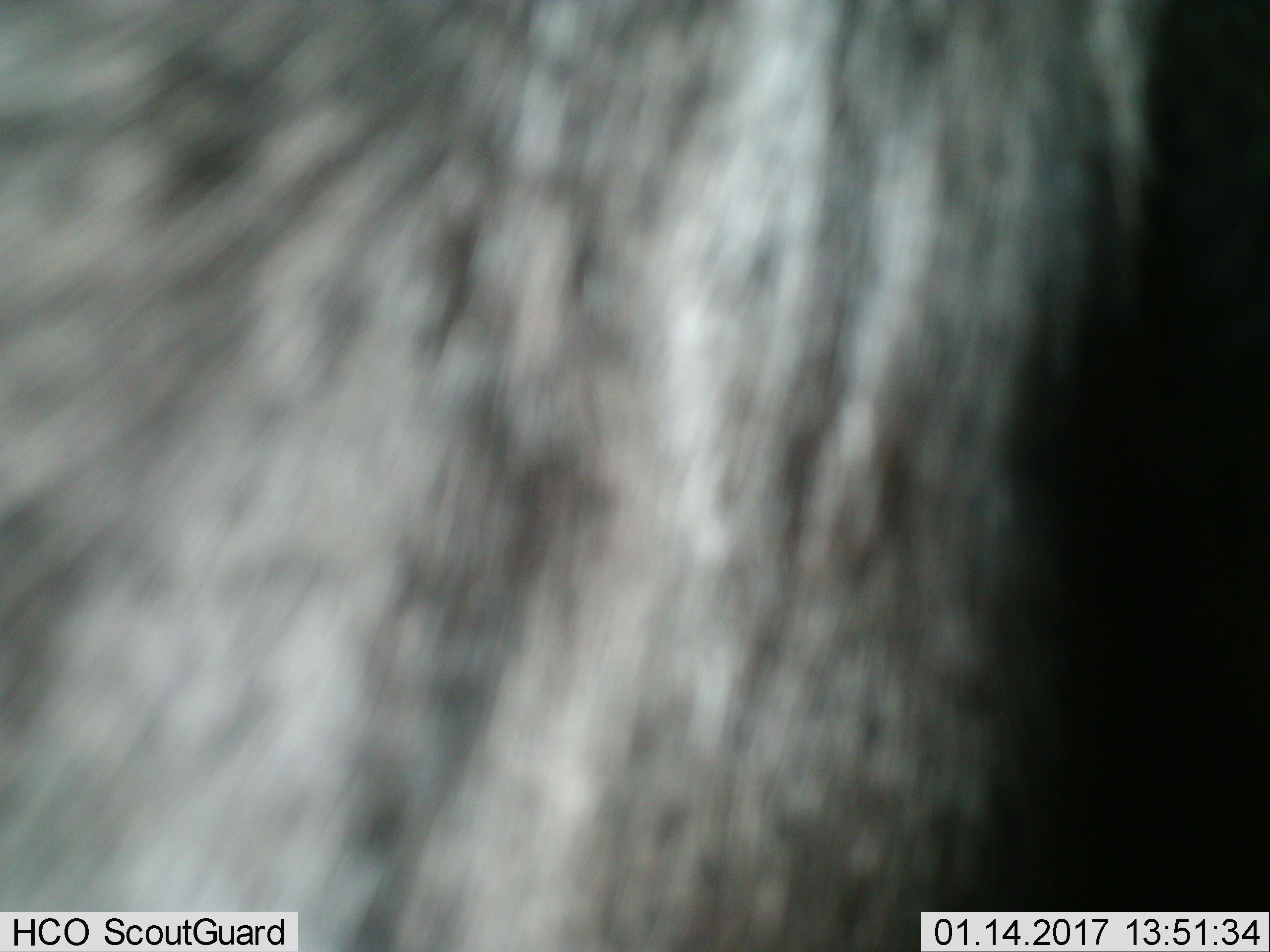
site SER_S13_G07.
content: unidentified animal